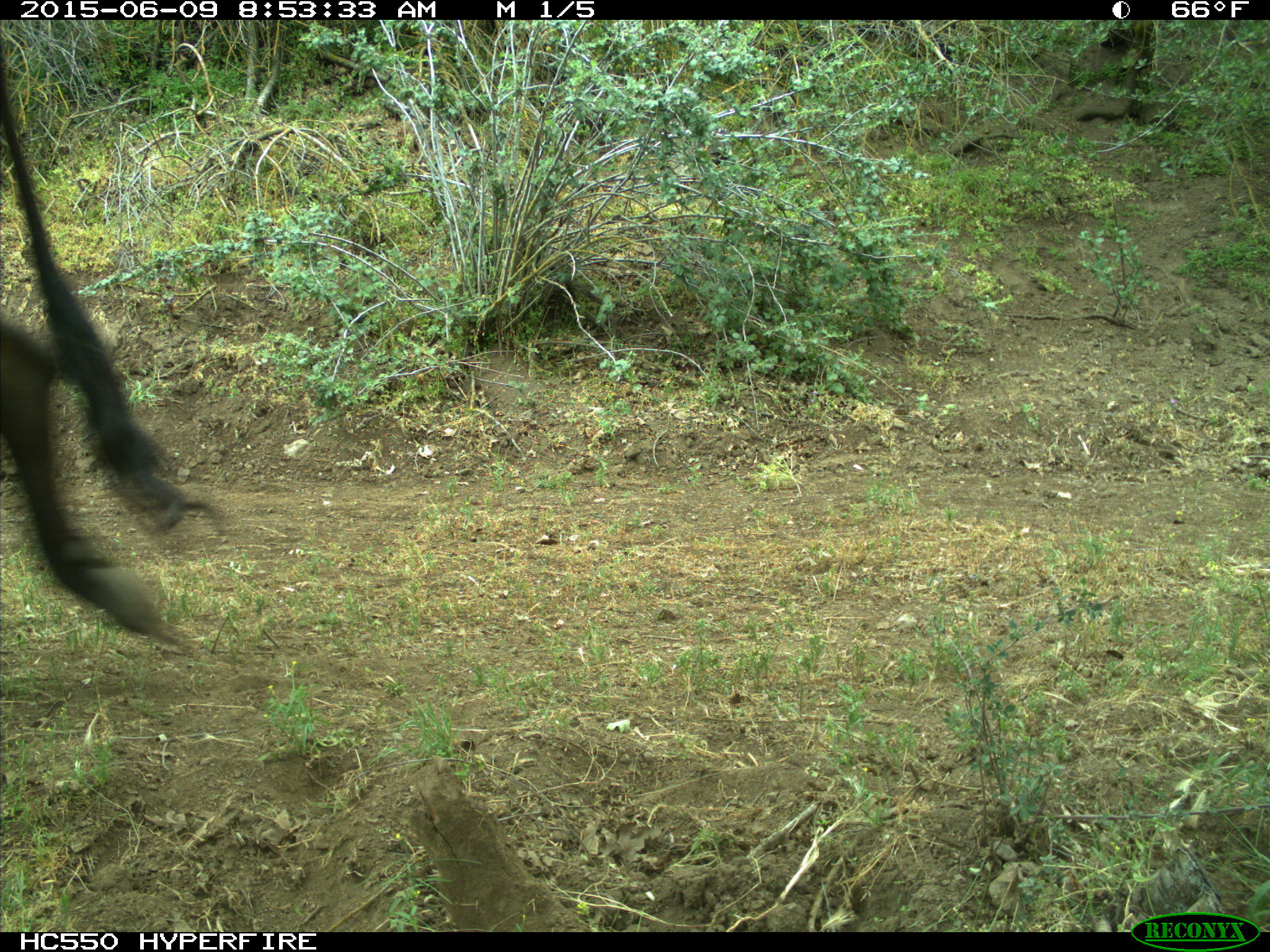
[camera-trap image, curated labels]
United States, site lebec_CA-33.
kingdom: Animalia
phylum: Chordata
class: Mammalia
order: Artiodactyla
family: Bovidae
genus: Bos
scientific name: Bos taurus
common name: domestic cow